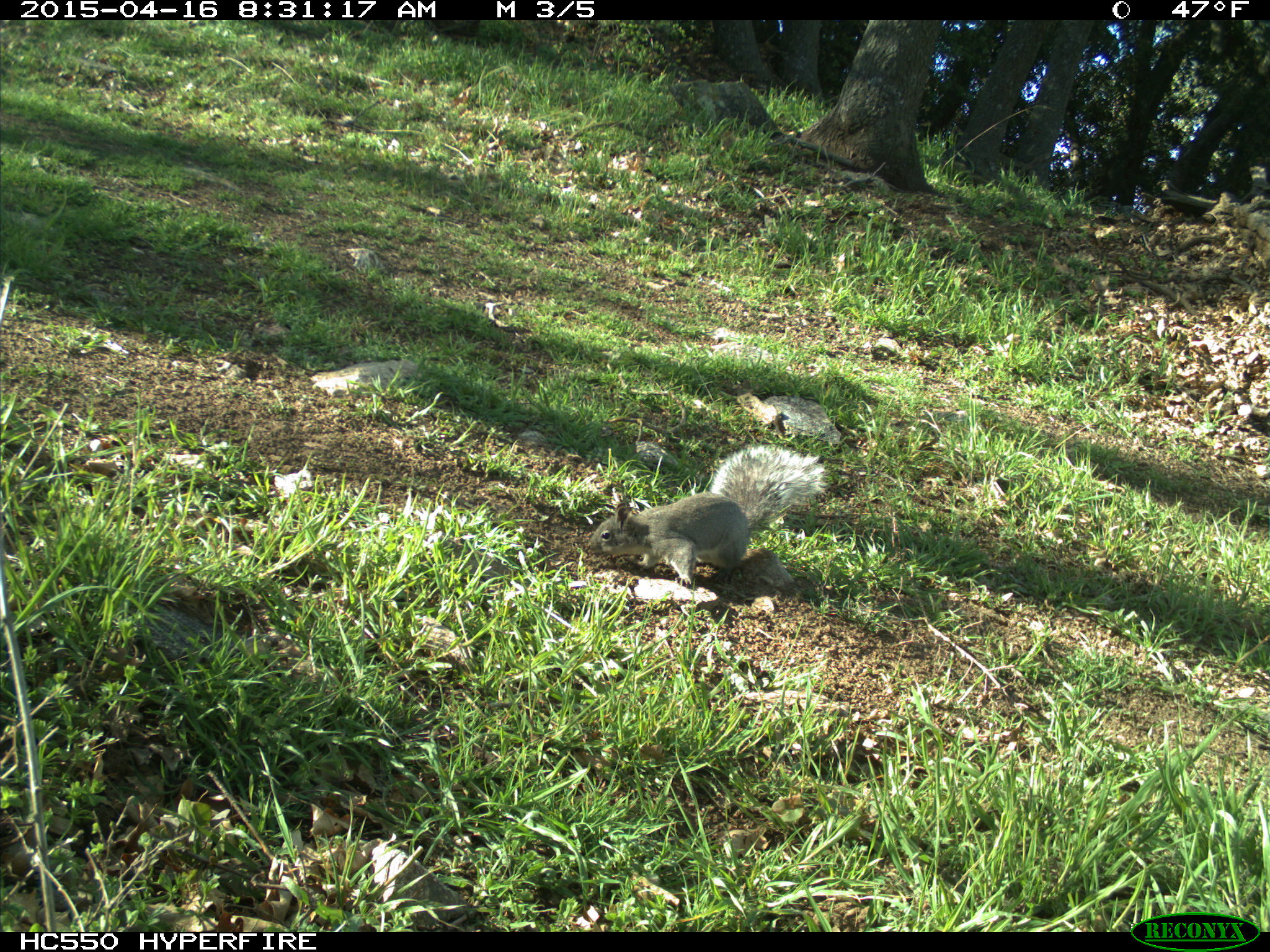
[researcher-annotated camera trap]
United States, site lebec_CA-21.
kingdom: Animalia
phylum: Chordata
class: Mammalia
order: Rodentia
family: Sciuridae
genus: Sciurus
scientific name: Sciurus carolinensis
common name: eastern gray squirrel